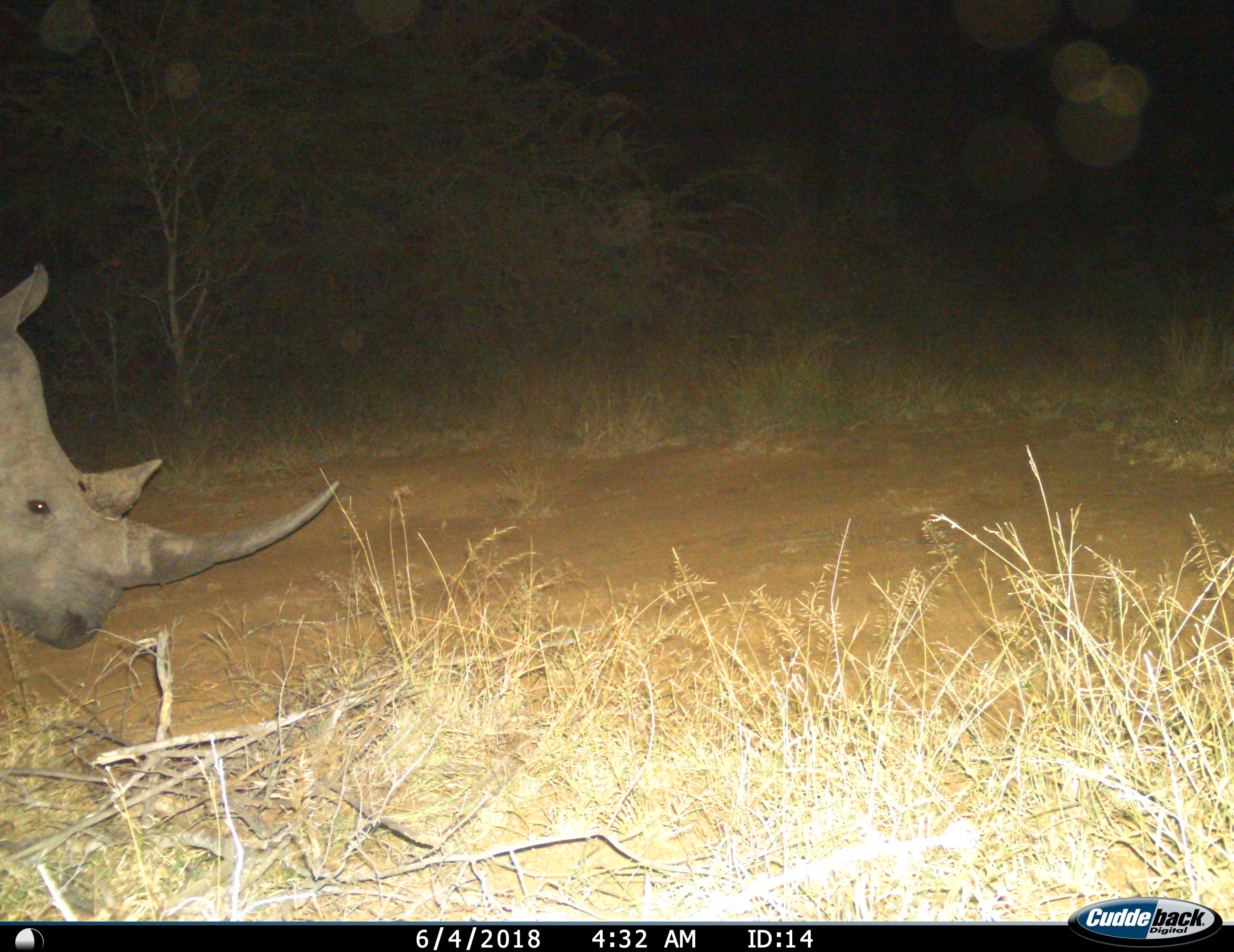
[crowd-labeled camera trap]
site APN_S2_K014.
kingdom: Animalia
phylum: Chordata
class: Mammalia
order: Perissodactyla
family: Rhinocerotidae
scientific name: Rhinocerotidae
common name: unknown rhinoceros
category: rhinocerosunknown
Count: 1.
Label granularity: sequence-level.